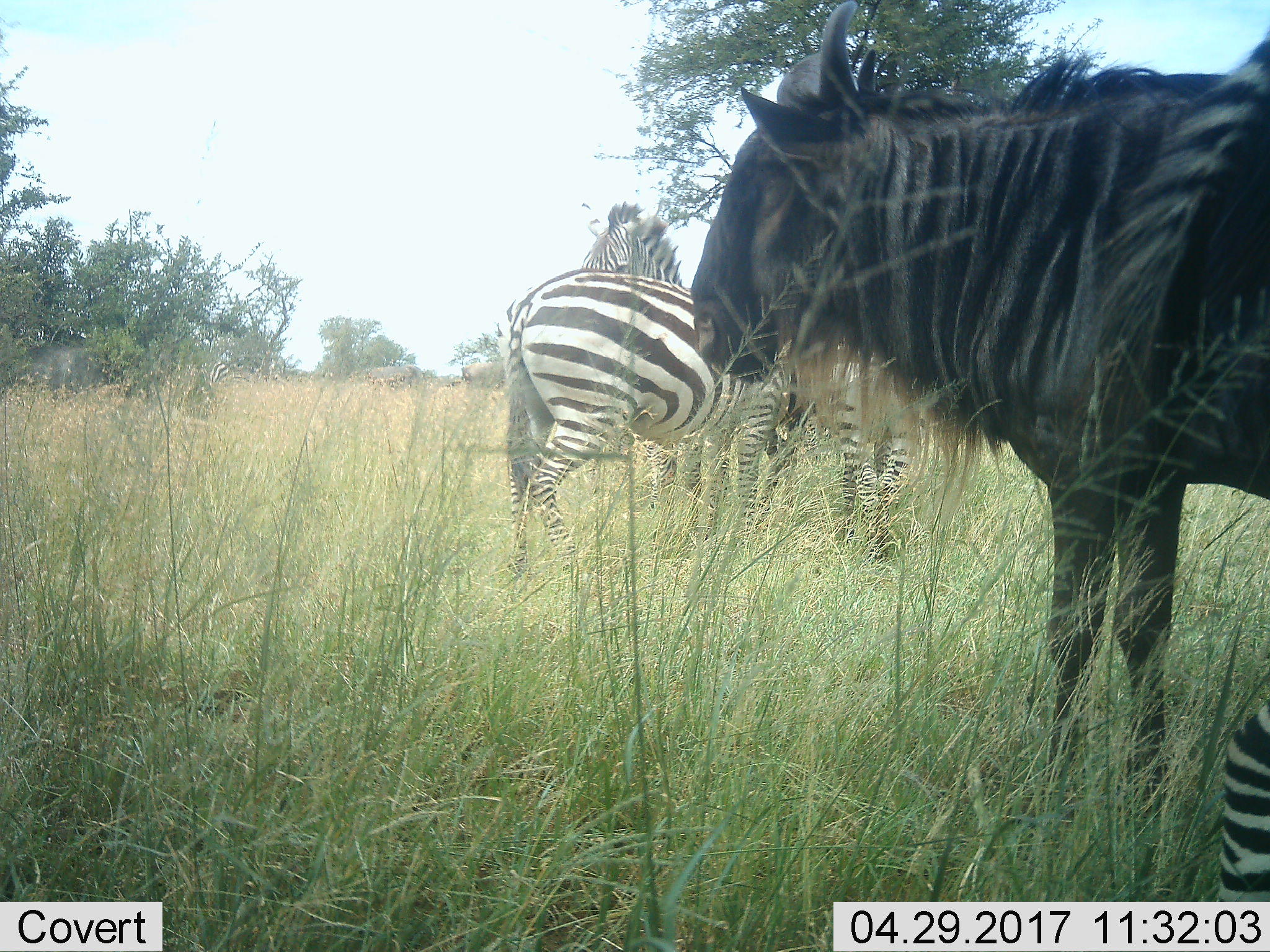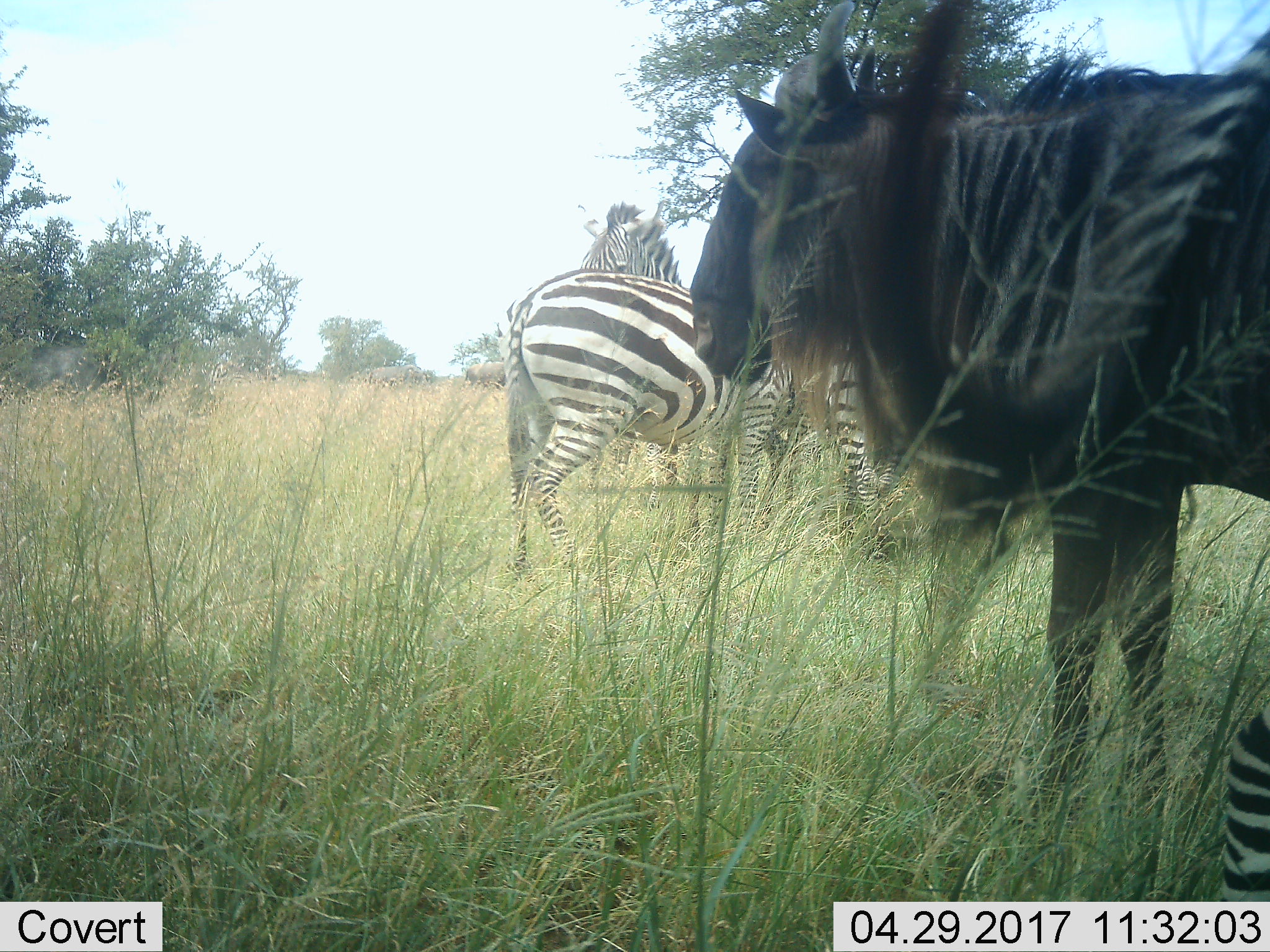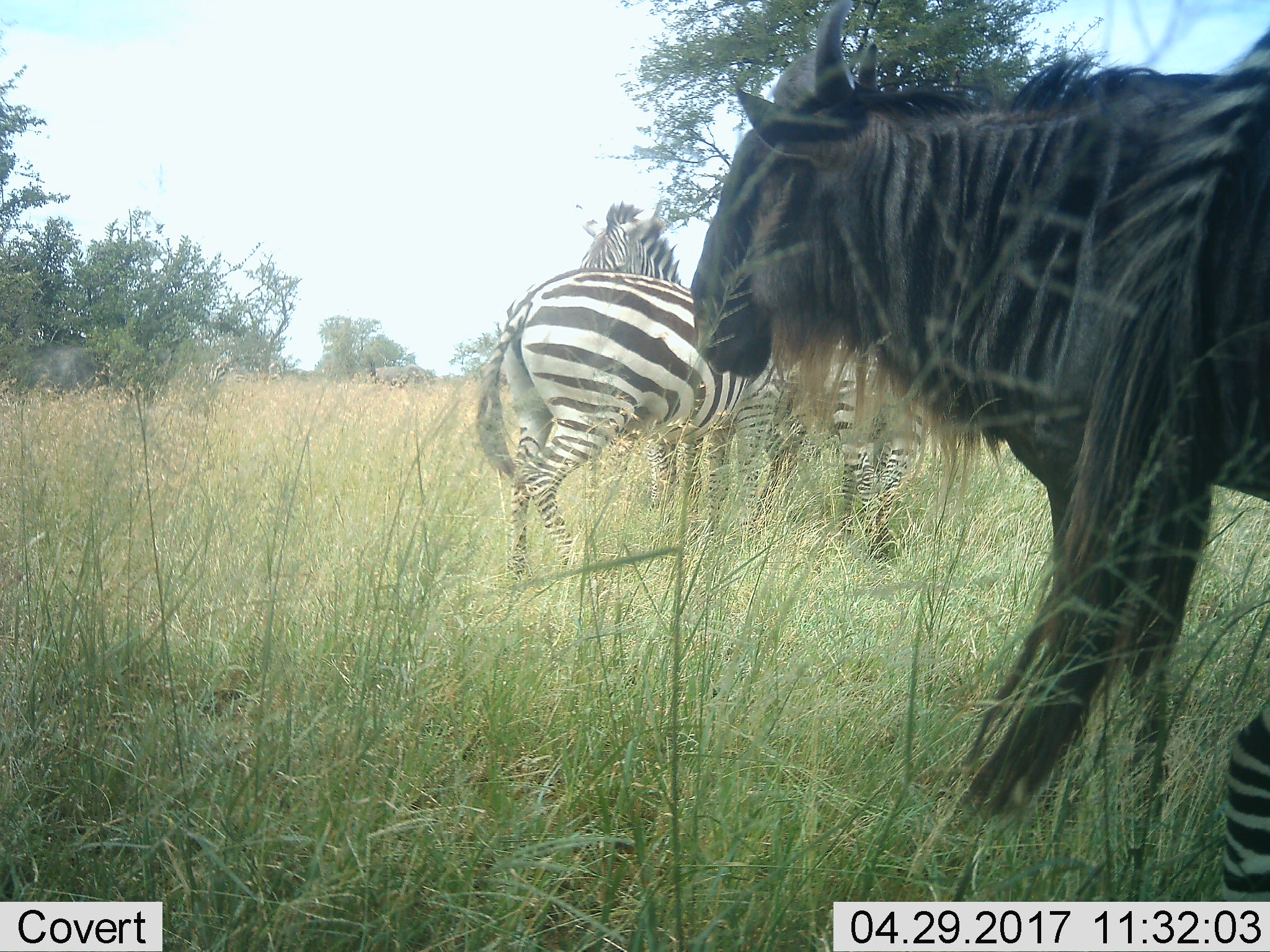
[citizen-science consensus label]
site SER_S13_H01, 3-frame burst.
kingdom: Animalia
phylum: Chordata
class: Mammalia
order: Artiodactyla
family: Bovidae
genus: Connochaetes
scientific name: Connochaetes taurinus taurinus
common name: blue wildebeest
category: wildebeestblue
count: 3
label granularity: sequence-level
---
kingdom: Animalia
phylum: Chordata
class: Mammalia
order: Perissodactyla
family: Equidae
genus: Equus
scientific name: Equus quagga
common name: plains zebra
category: zebraplains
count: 5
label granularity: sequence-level